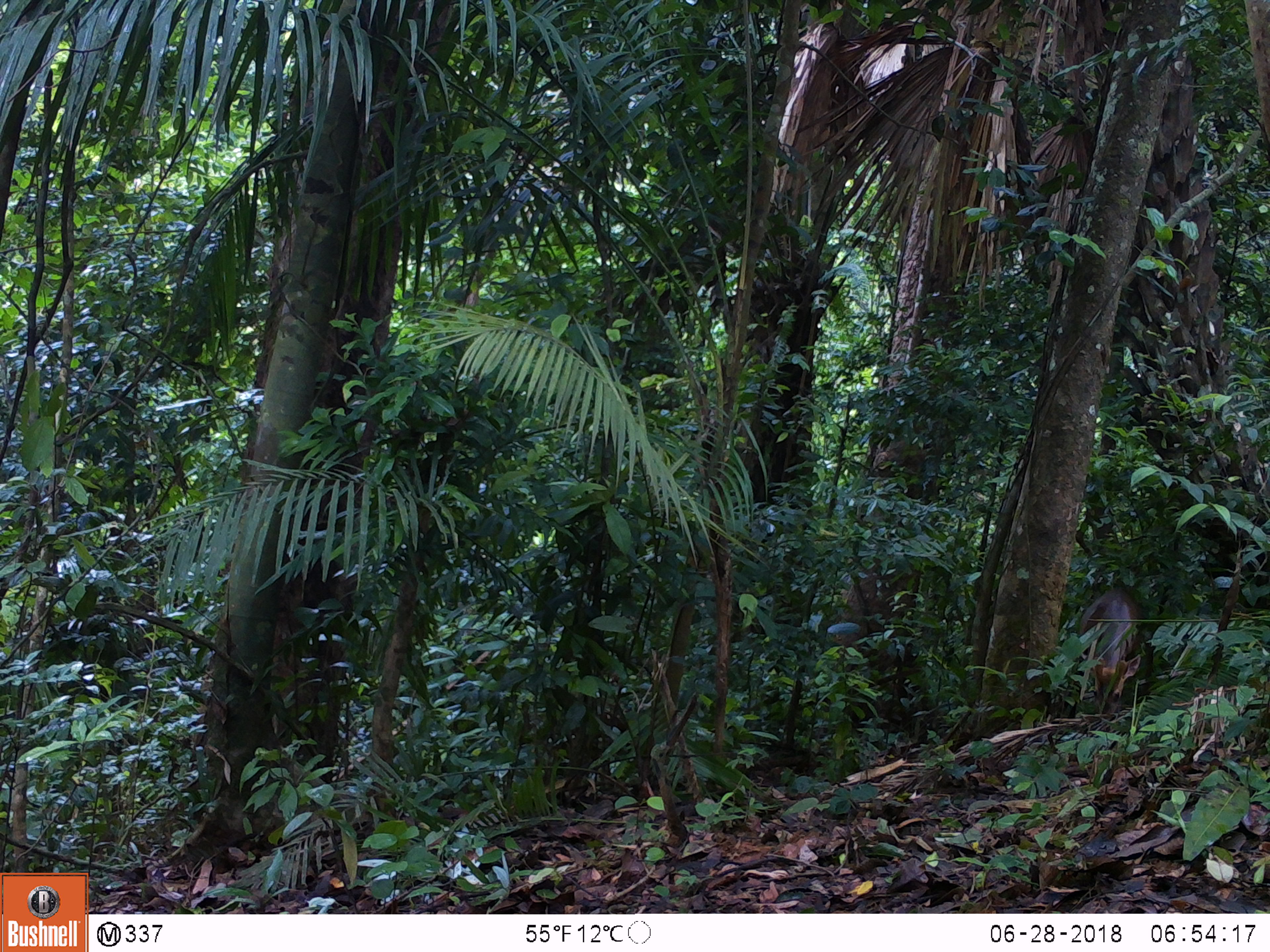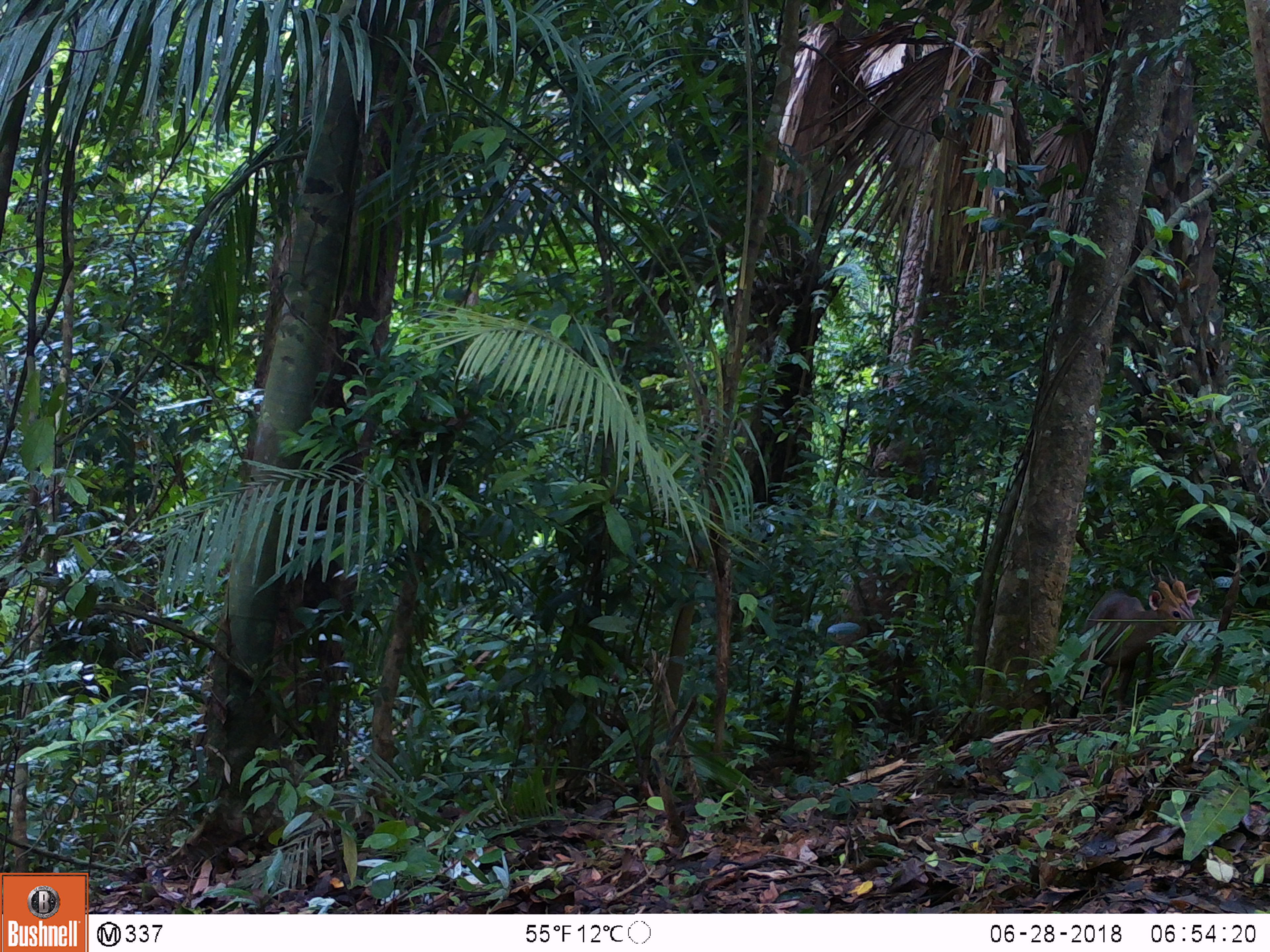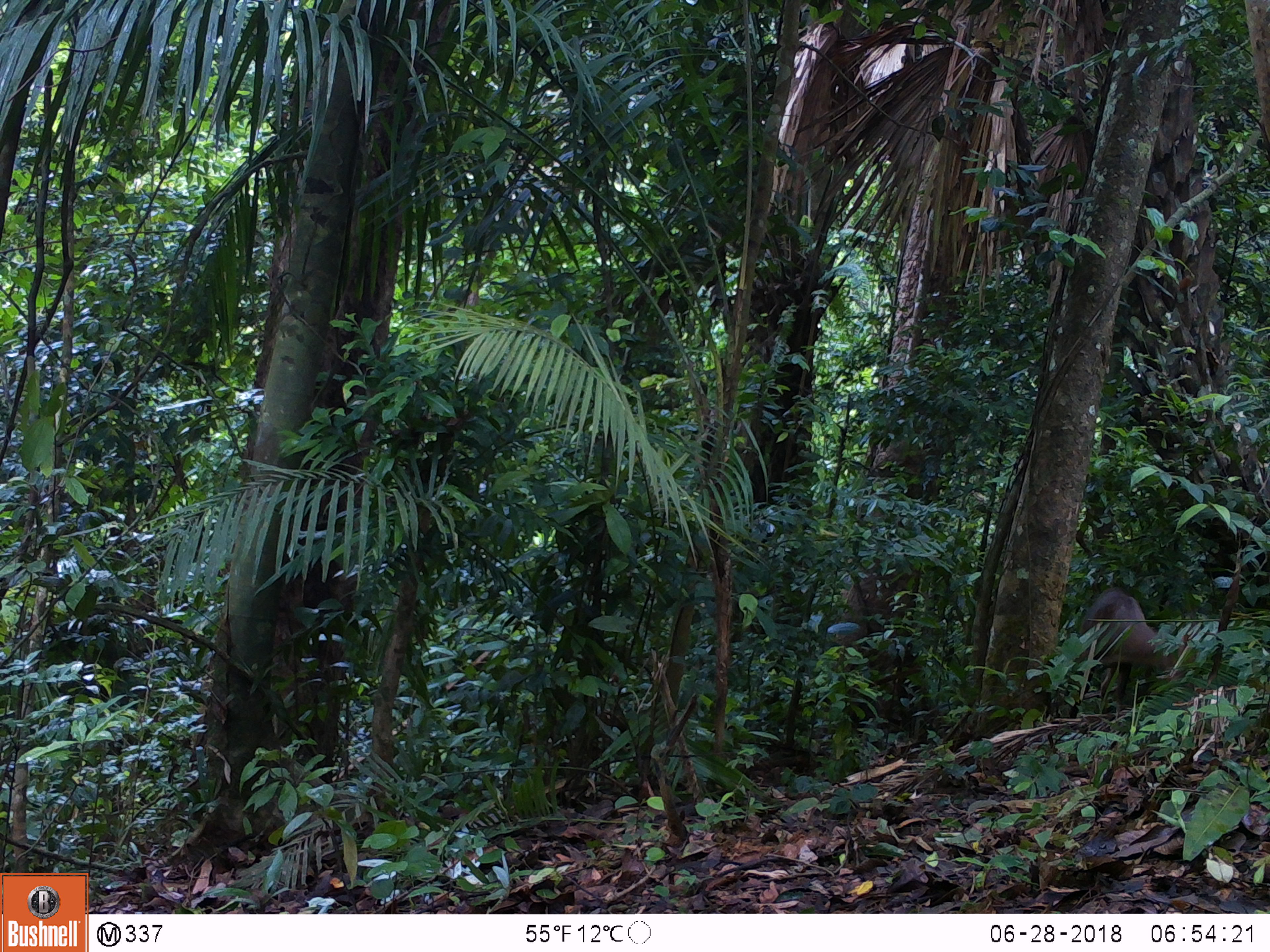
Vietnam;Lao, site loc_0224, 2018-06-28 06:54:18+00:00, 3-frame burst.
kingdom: Animalia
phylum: Chordata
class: Mammalia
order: Artiodactyla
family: Cervidae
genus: Muntiacus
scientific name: Muntiacus vuquangensis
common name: large-antlered muntjac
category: large antlered muntjac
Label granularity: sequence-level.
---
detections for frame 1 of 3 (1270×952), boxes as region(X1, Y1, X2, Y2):
large antlered muntjac: region(1076, 584, 1142, 721)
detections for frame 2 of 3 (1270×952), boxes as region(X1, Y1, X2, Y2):
large antlered muntjac: region(1076, 558, 1201, 713)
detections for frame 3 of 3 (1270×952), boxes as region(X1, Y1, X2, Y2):
large antlered muntjac: region(1076, 585, 1198, 710)